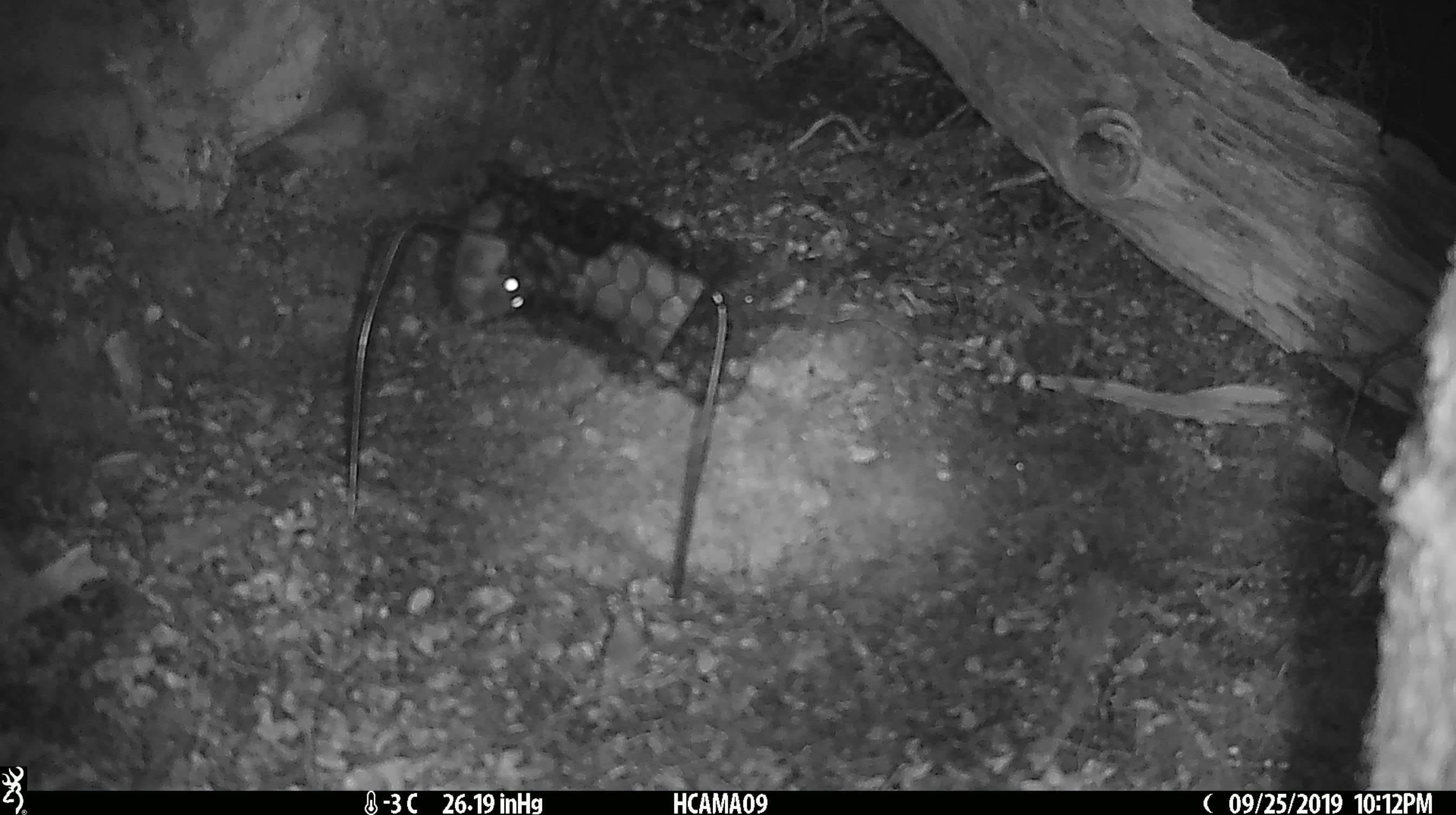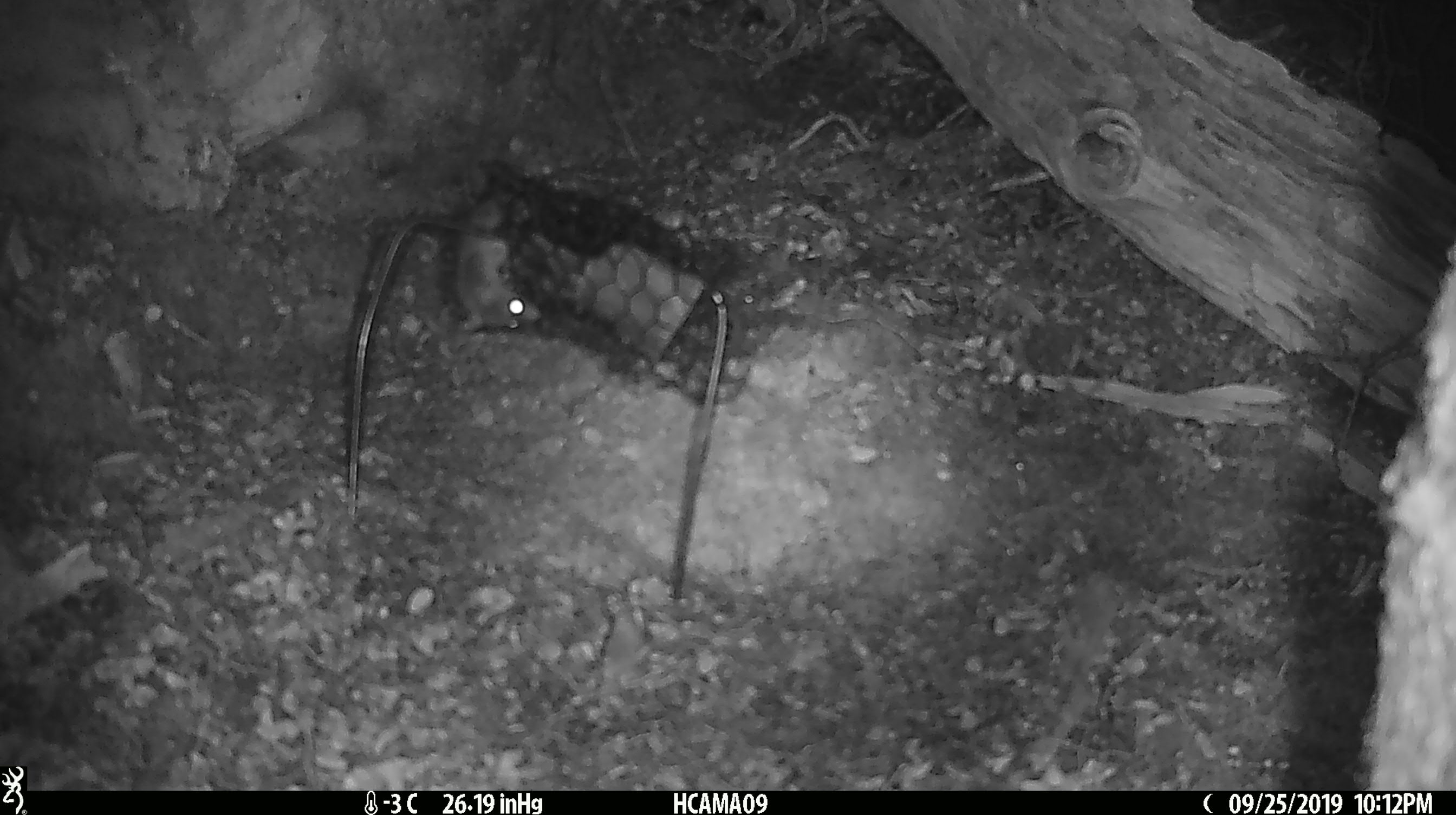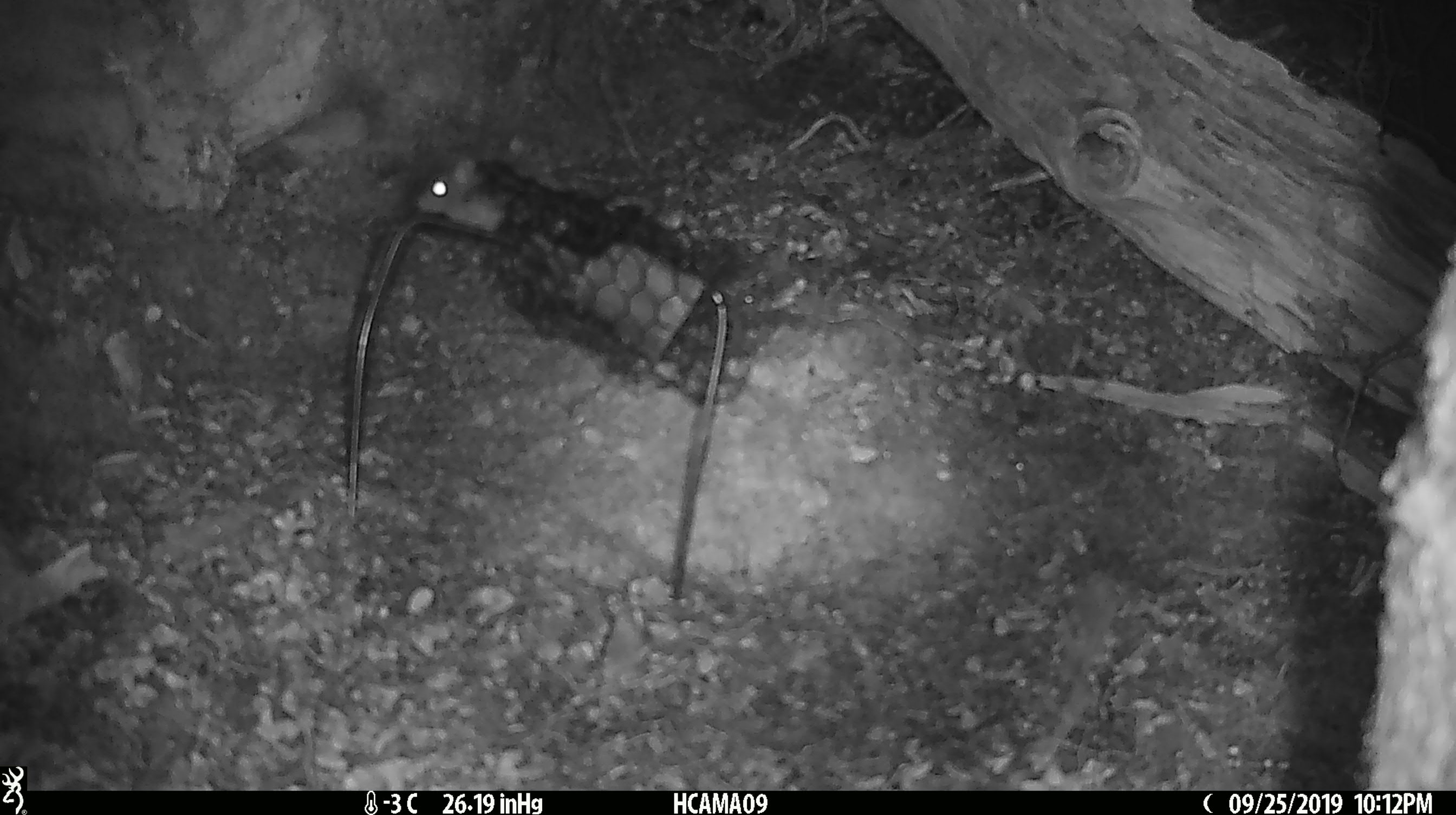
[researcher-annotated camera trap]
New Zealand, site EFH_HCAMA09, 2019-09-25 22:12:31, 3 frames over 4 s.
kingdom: Animalia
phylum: Chordata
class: Mammalia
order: Rodentia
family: Muridae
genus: Mus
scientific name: Mus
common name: mouse